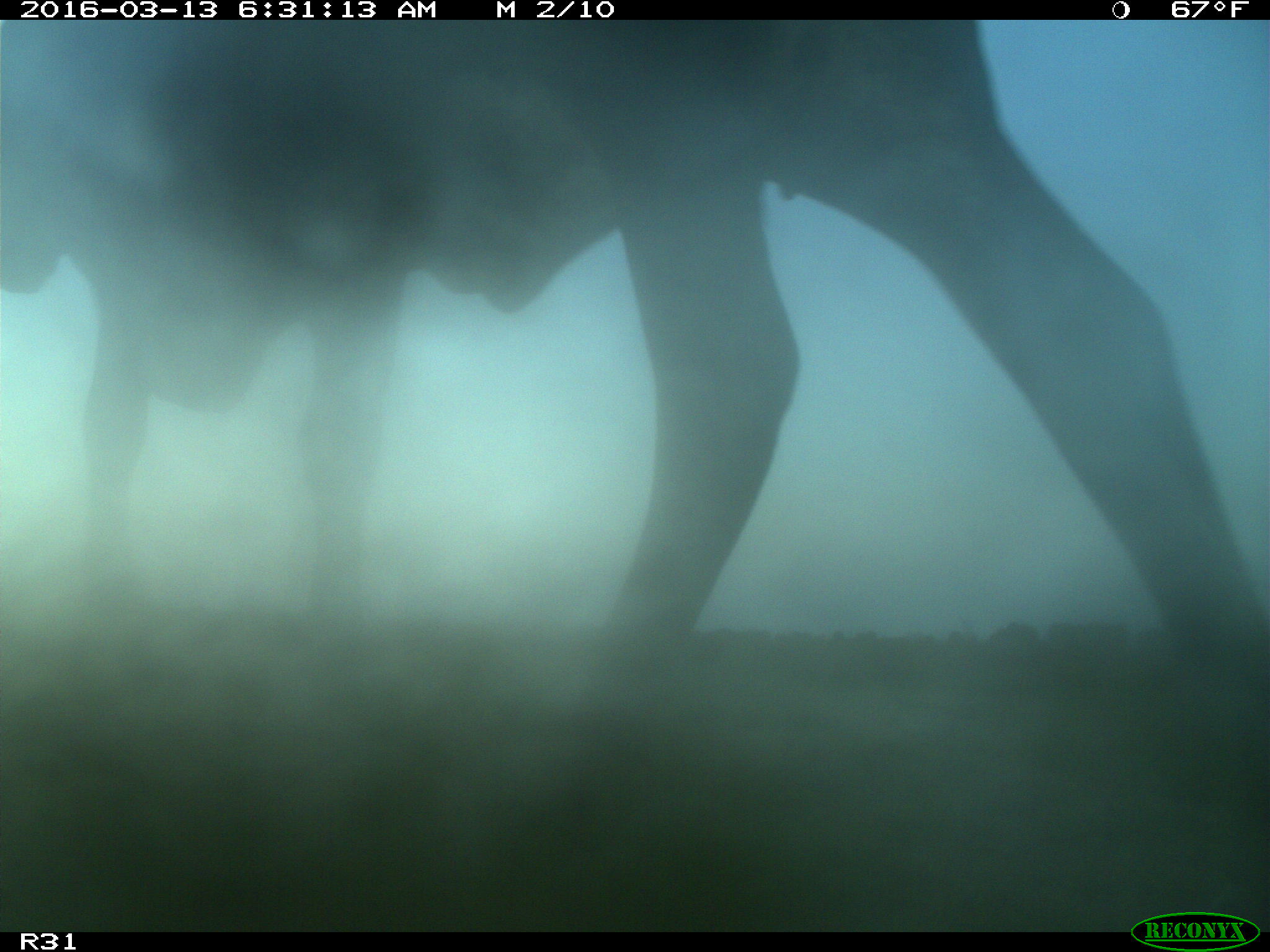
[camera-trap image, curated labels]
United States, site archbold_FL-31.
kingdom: Animalia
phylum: Chordata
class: Mammalia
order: Artiodactyla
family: Bovidae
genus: Bos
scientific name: Bos taurus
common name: domestic cow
Bos taurus (domestic cow).